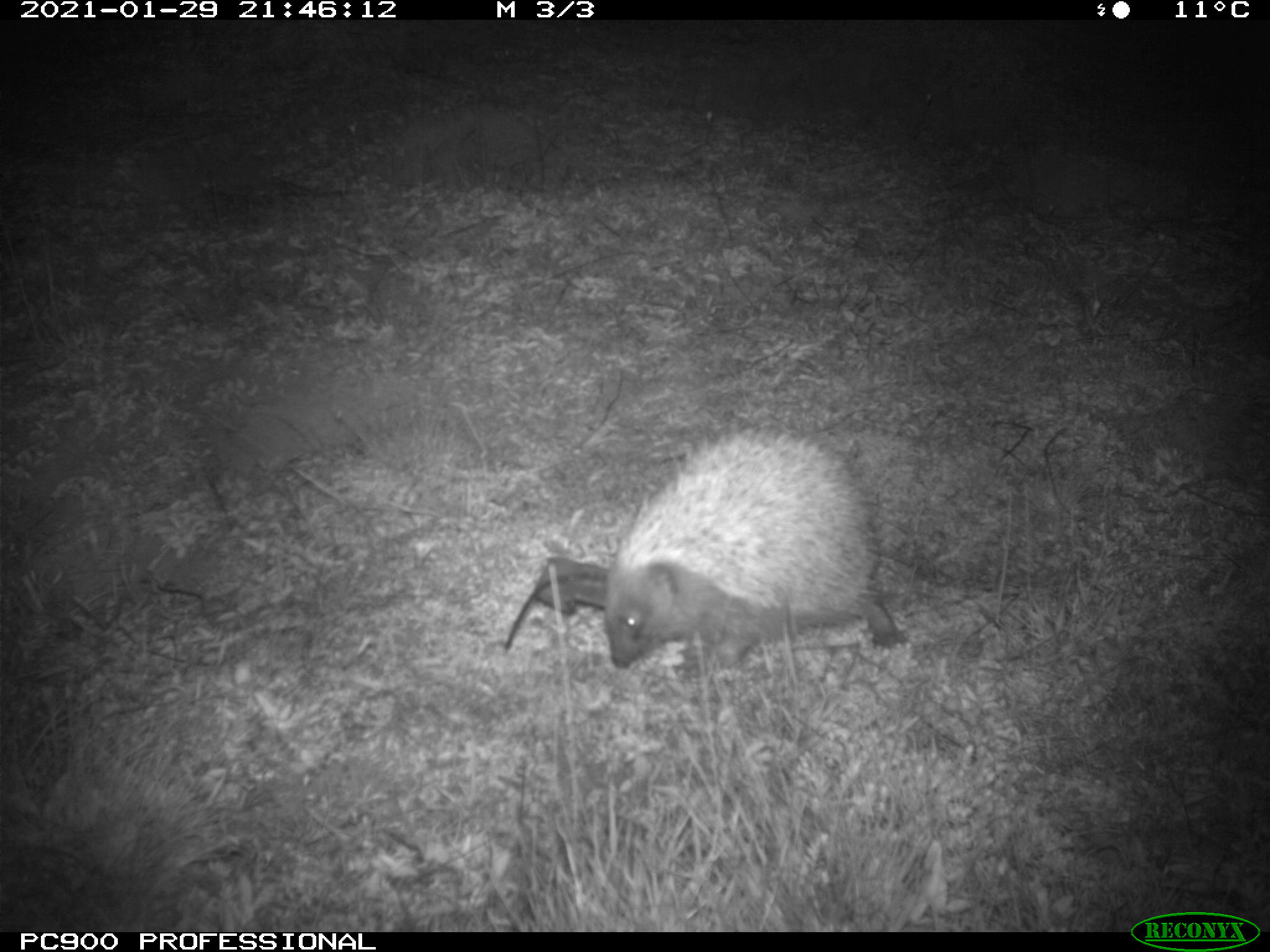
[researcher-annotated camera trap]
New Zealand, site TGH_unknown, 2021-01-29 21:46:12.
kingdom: Animalia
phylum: Chordata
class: Mammalia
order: Eulipotyphla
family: Erinaceidae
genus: Erinaceus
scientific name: Erinaceus europaeus europaeus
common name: european hedgehog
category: hedgehog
Hedgehog (european hedgehog) (Erinaceus europaeus europaeus).